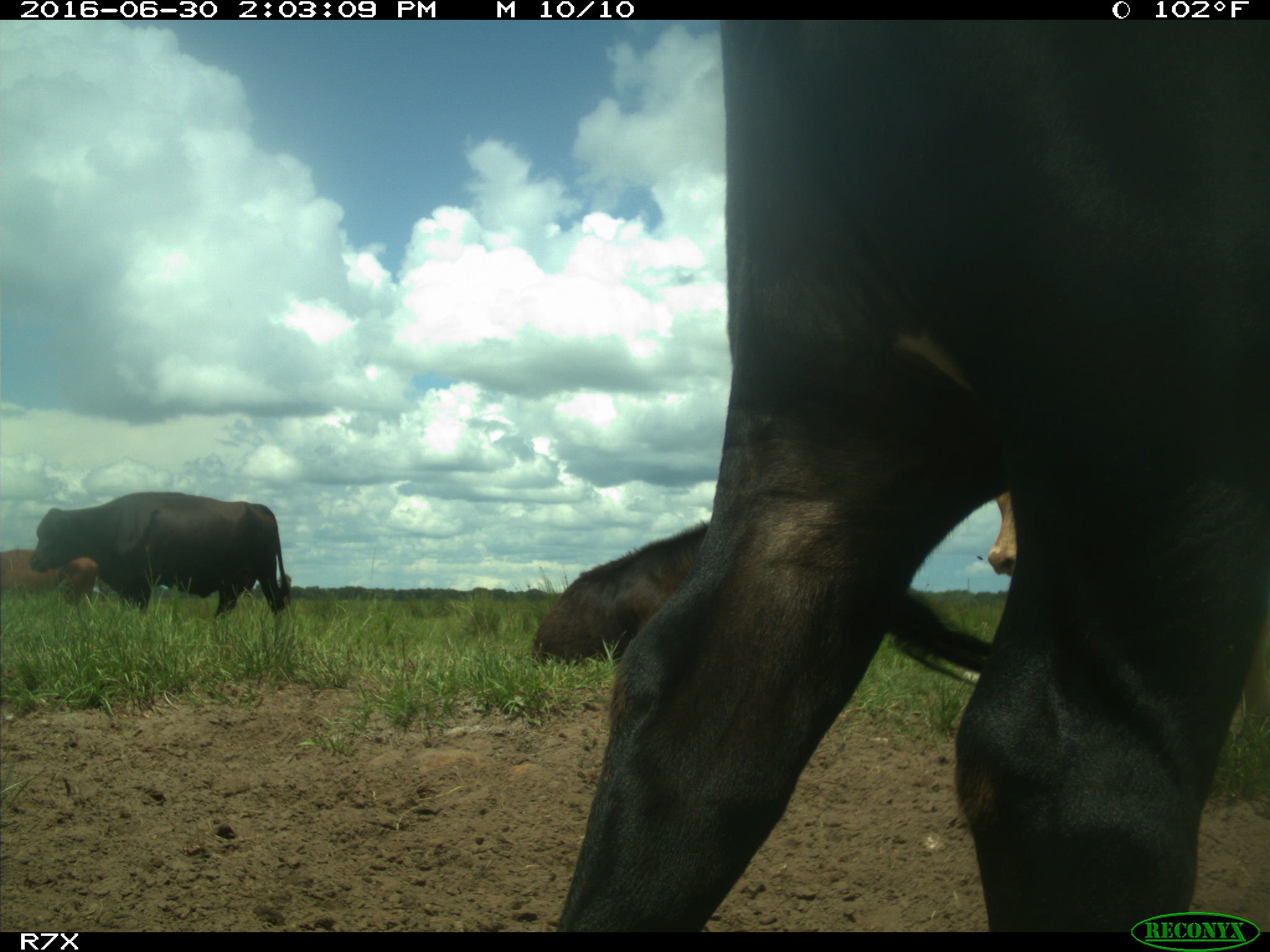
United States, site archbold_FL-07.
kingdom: Animalia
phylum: Chordata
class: Mammalia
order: Artiodactyla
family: Bovidae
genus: Bos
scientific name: Bos taurus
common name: domestic cow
Bos taurus (domestic cow).